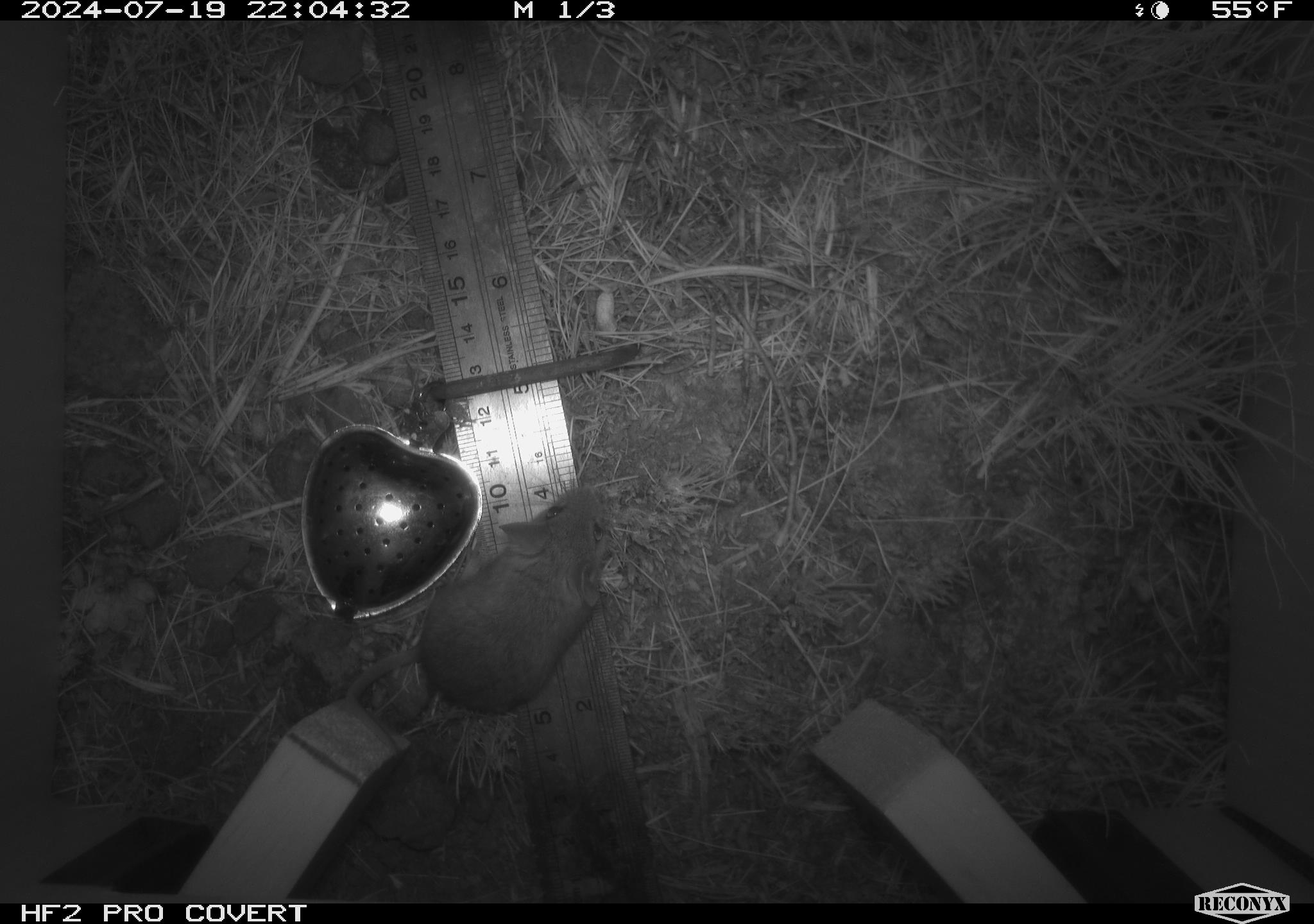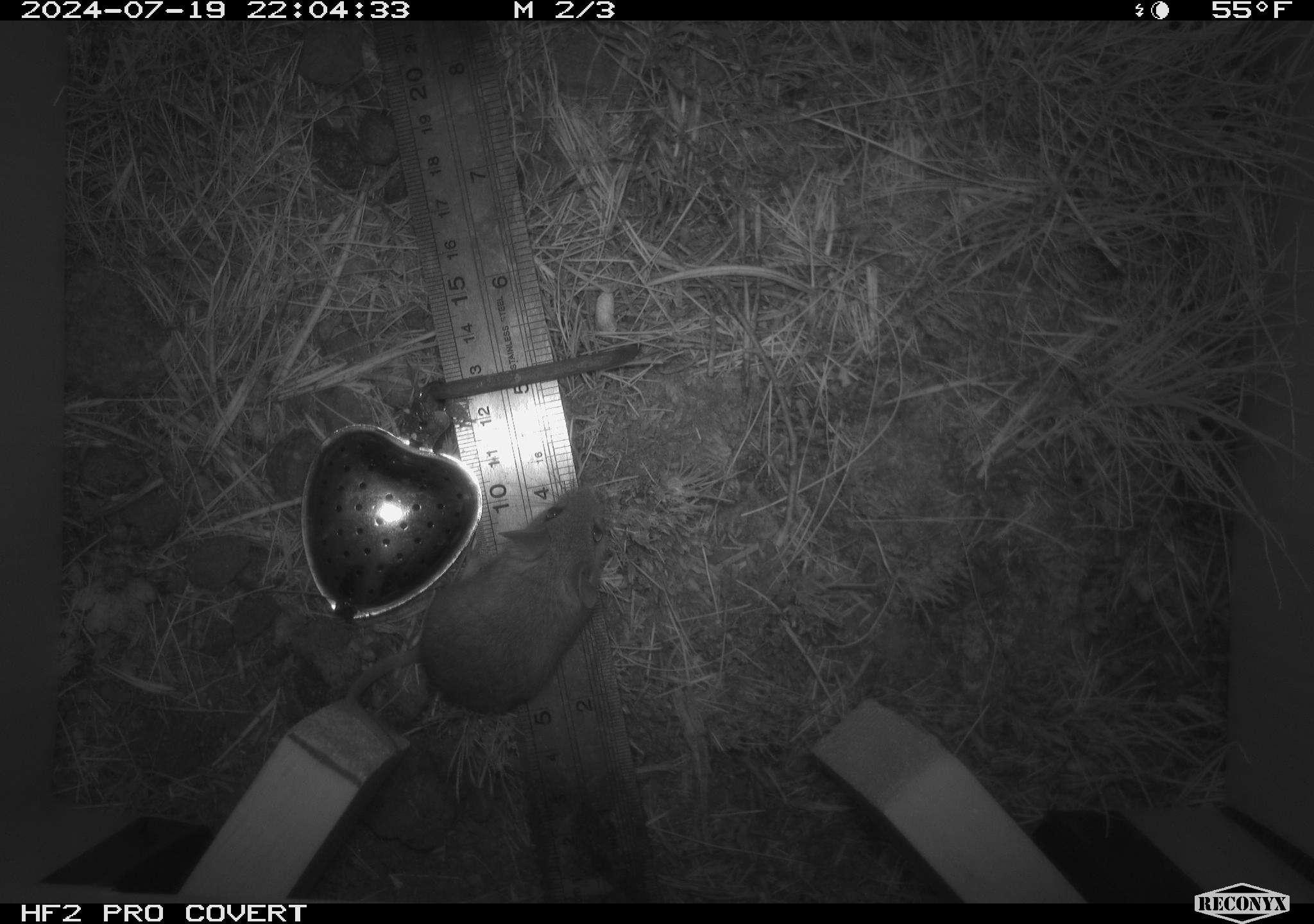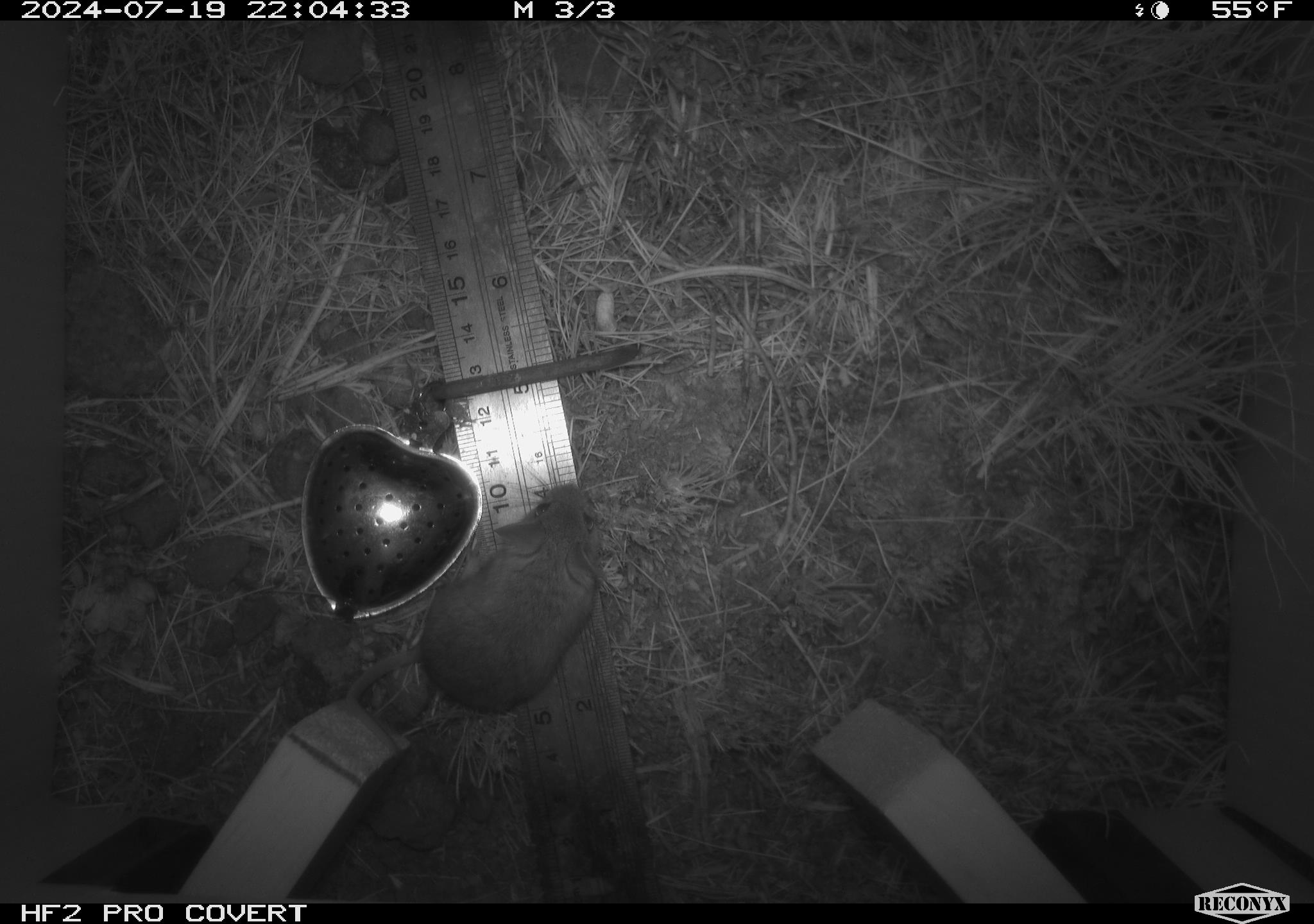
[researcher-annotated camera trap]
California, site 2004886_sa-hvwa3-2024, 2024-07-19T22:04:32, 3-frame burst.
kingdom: Animalia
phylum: Chordata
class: Mammalia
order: Rodentia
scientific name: Rodentia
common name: mouse species